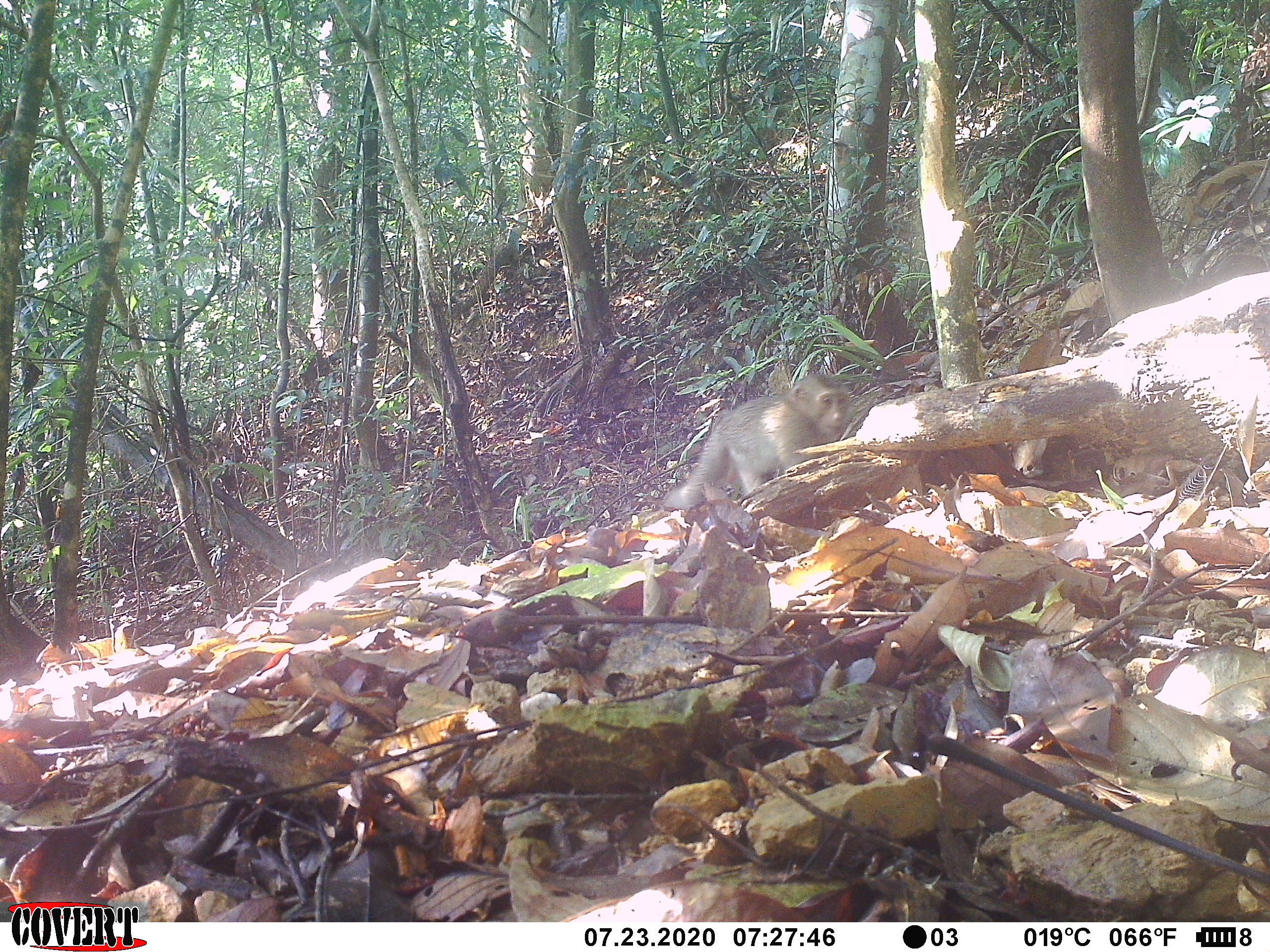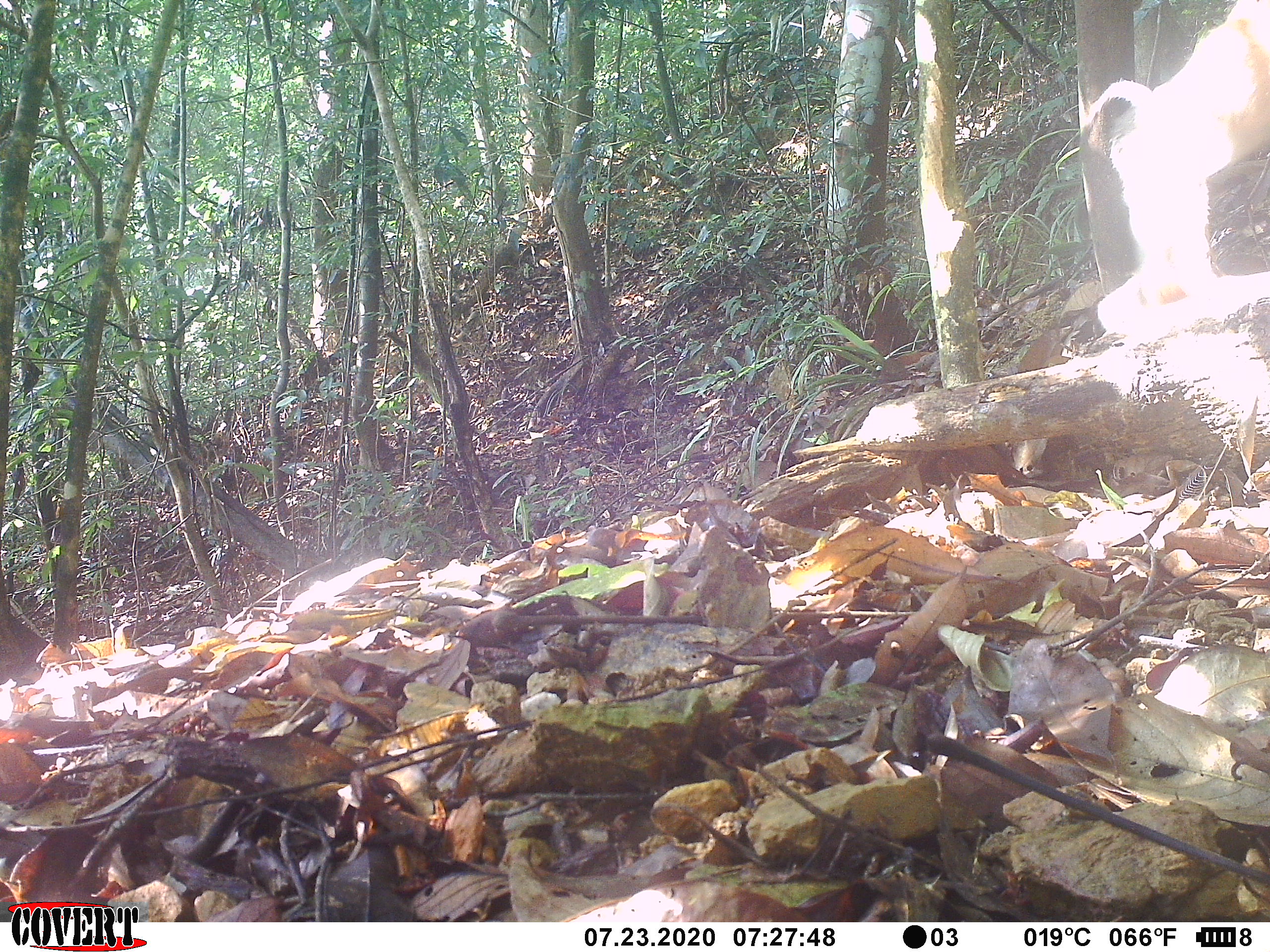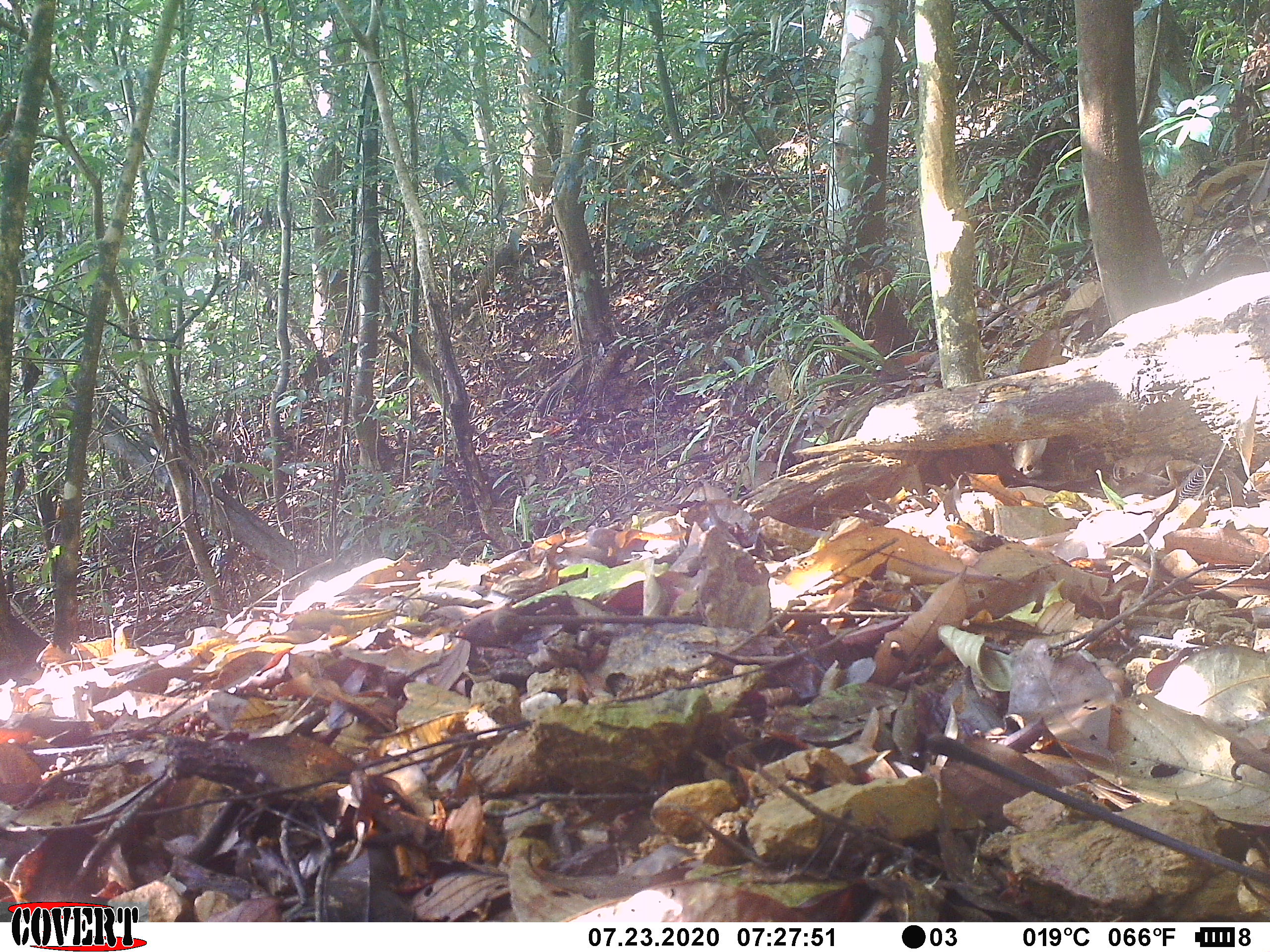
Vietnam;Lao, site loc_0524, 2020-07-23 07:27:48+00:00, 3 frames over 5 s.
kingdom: Animalia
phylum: Chordata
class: Mammalia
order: Primates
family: Cercopithecidae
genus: Macaca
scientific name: Macaca nemestrina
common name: pig-tailed macaque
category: pig tailed macaque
Pig tailed macaque (pig-tailed macaque) (Macaca nemestrina). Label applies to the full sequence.